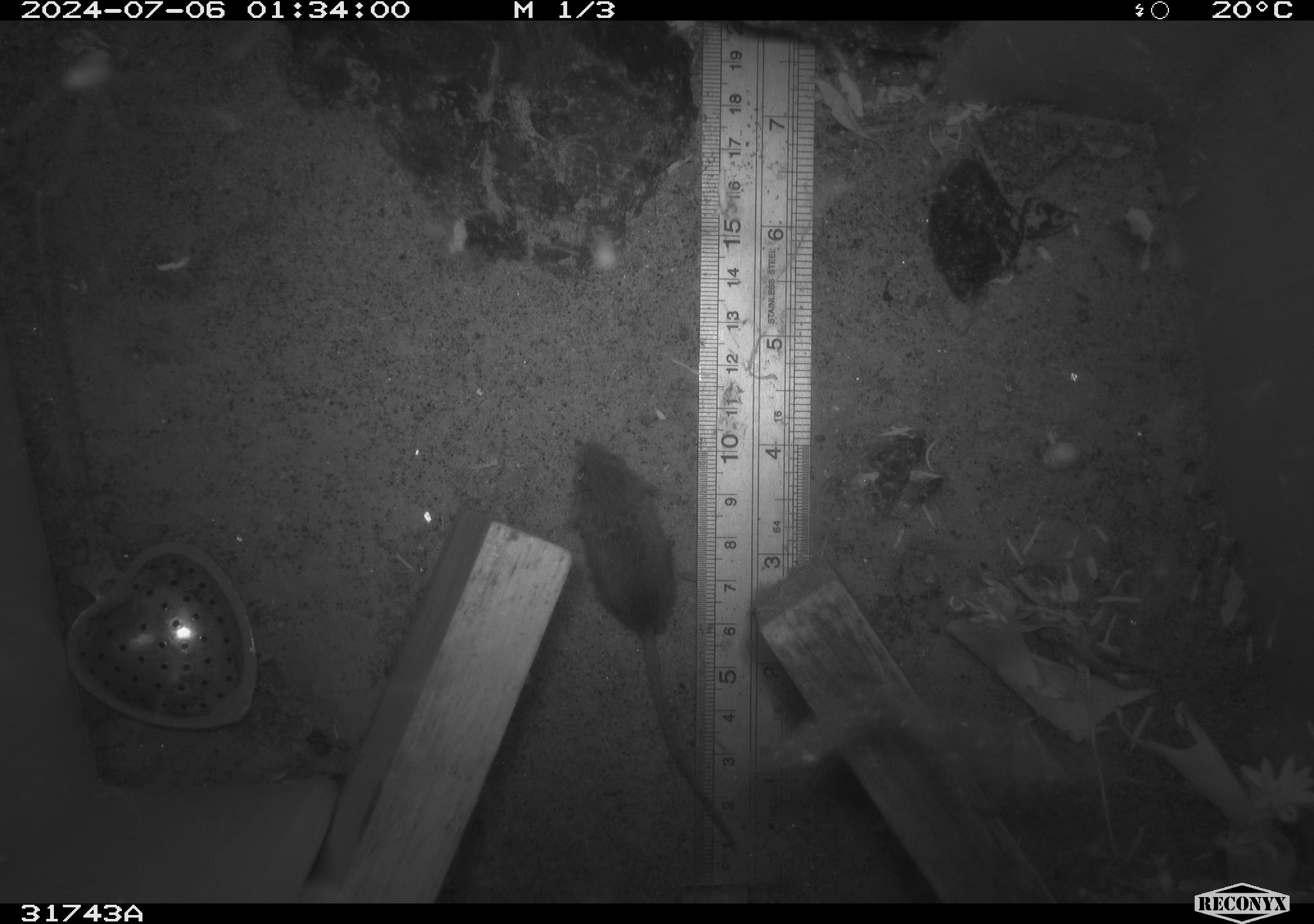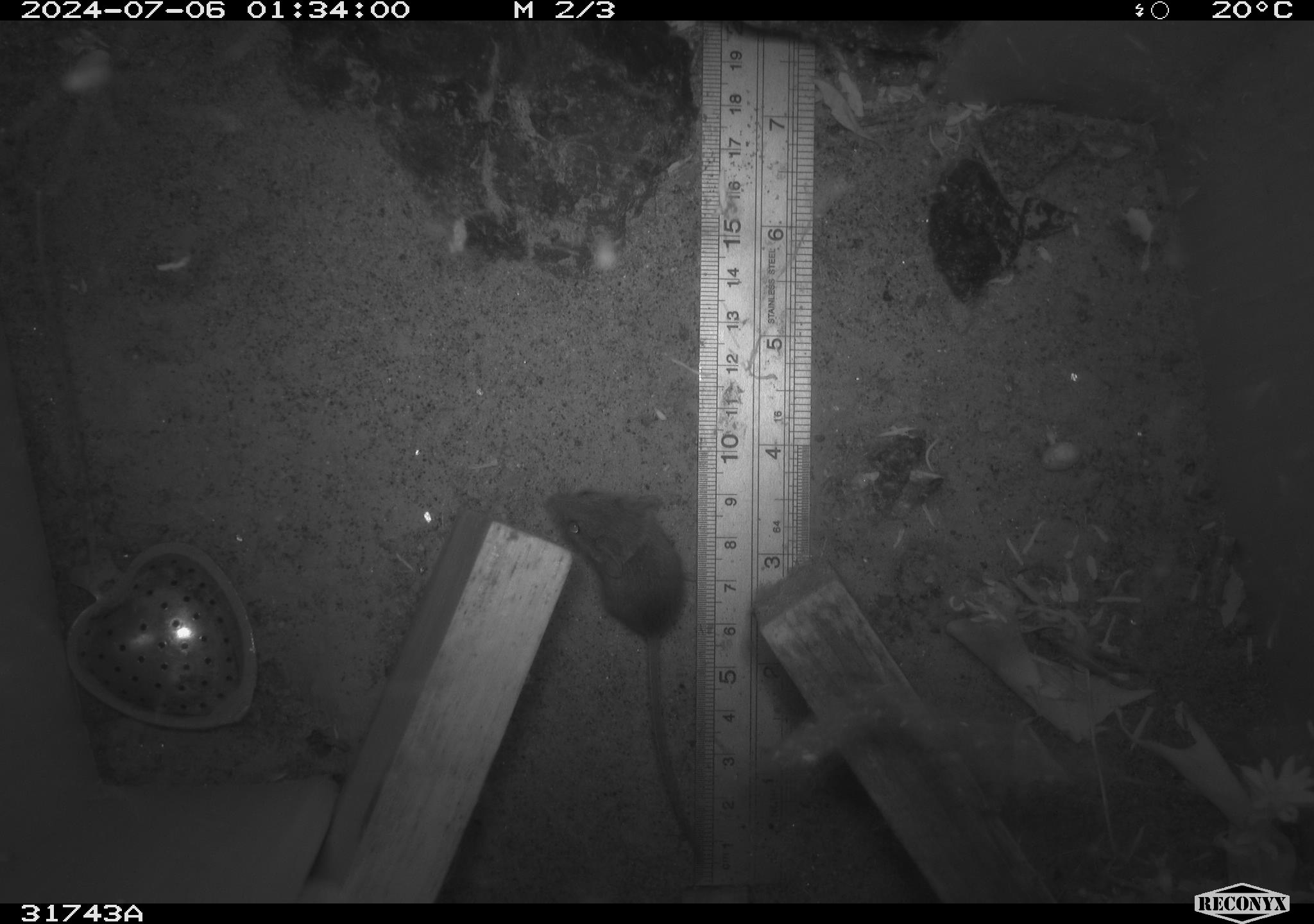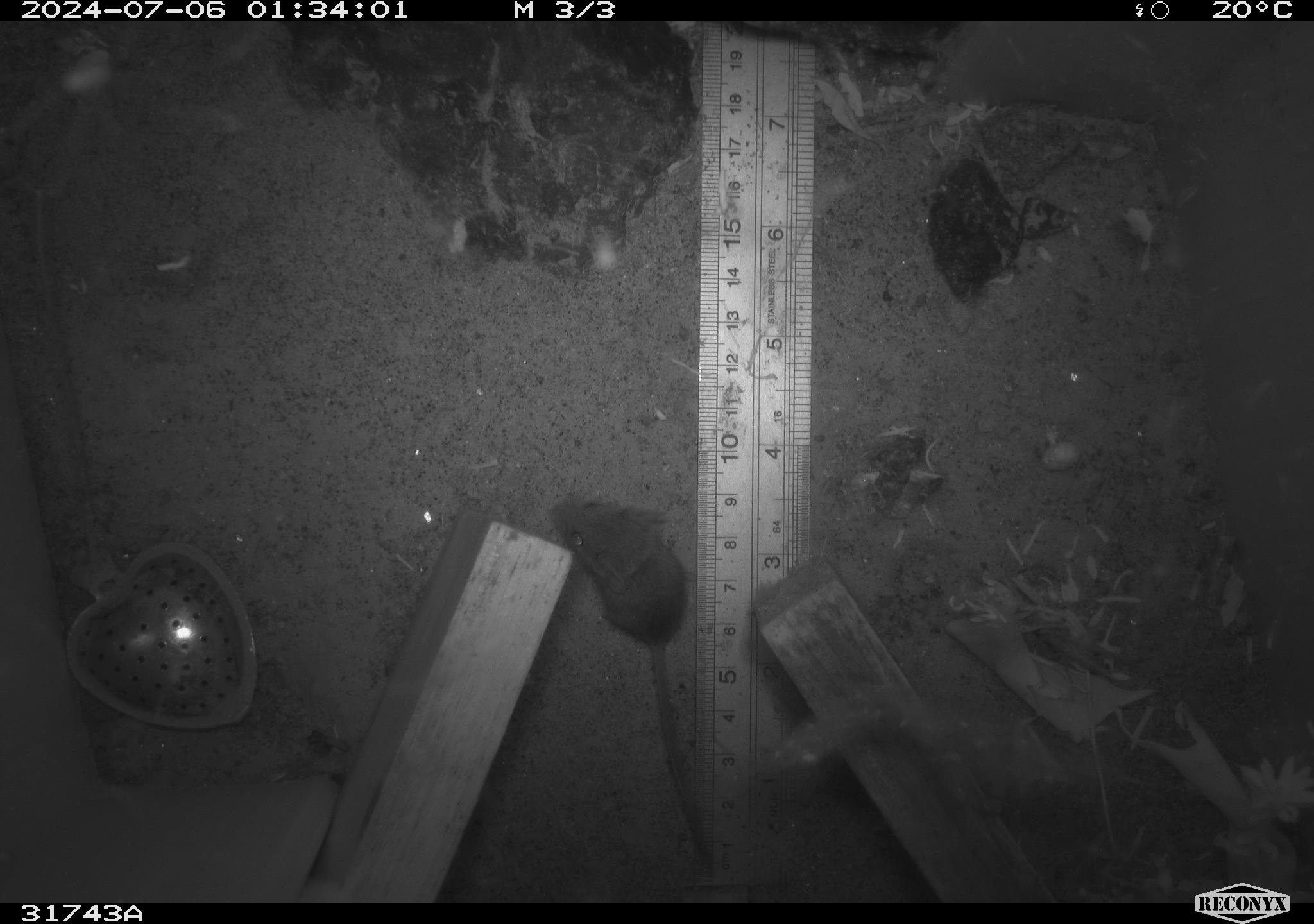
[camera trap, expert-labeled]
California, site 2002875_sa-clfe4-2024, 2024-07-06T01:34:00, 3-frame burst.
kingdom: Animalia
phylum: Chordata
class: Mammalia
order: Rodentia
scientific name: Rodentia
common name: mouse species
Mouse species (Rodentia).